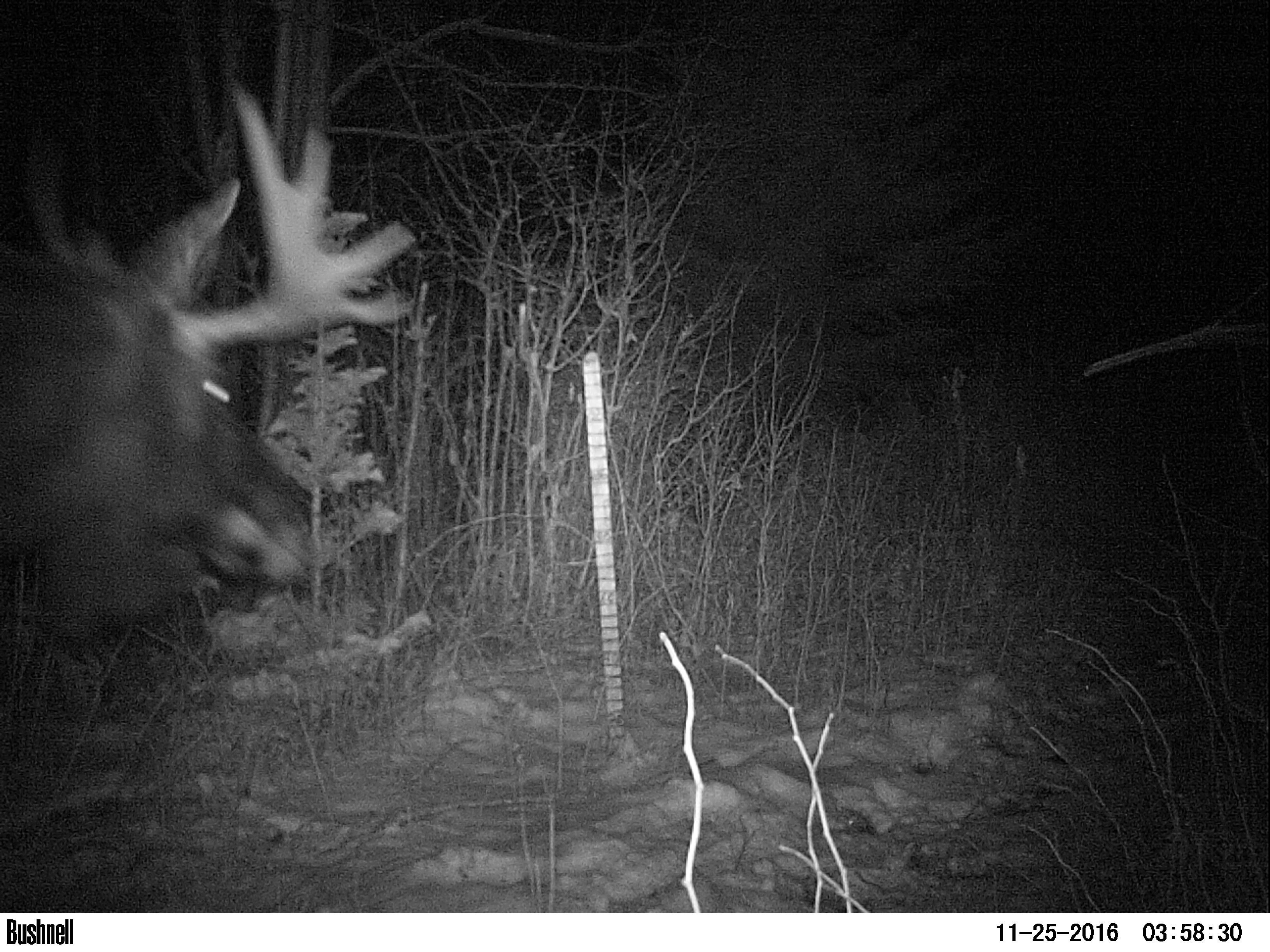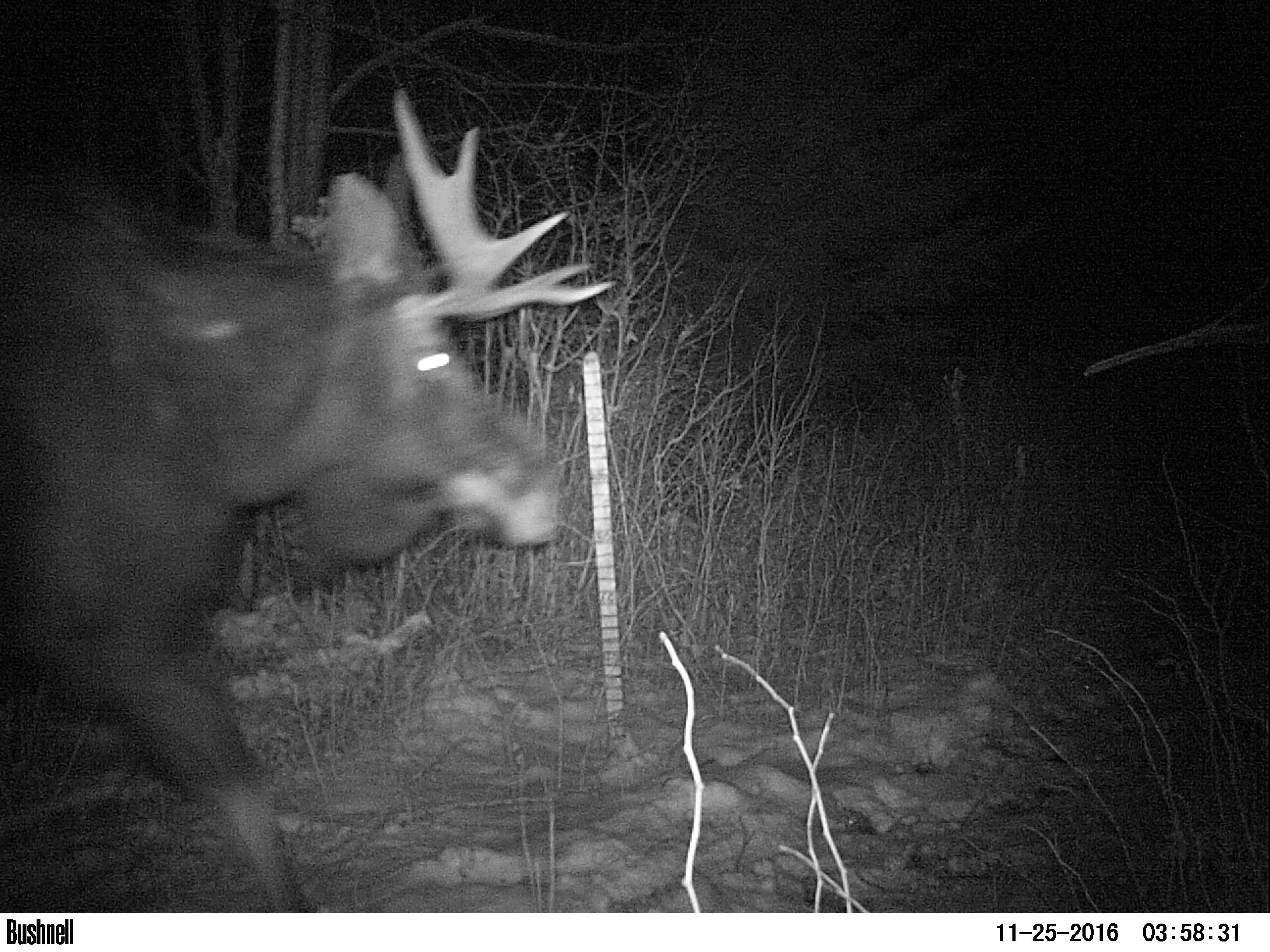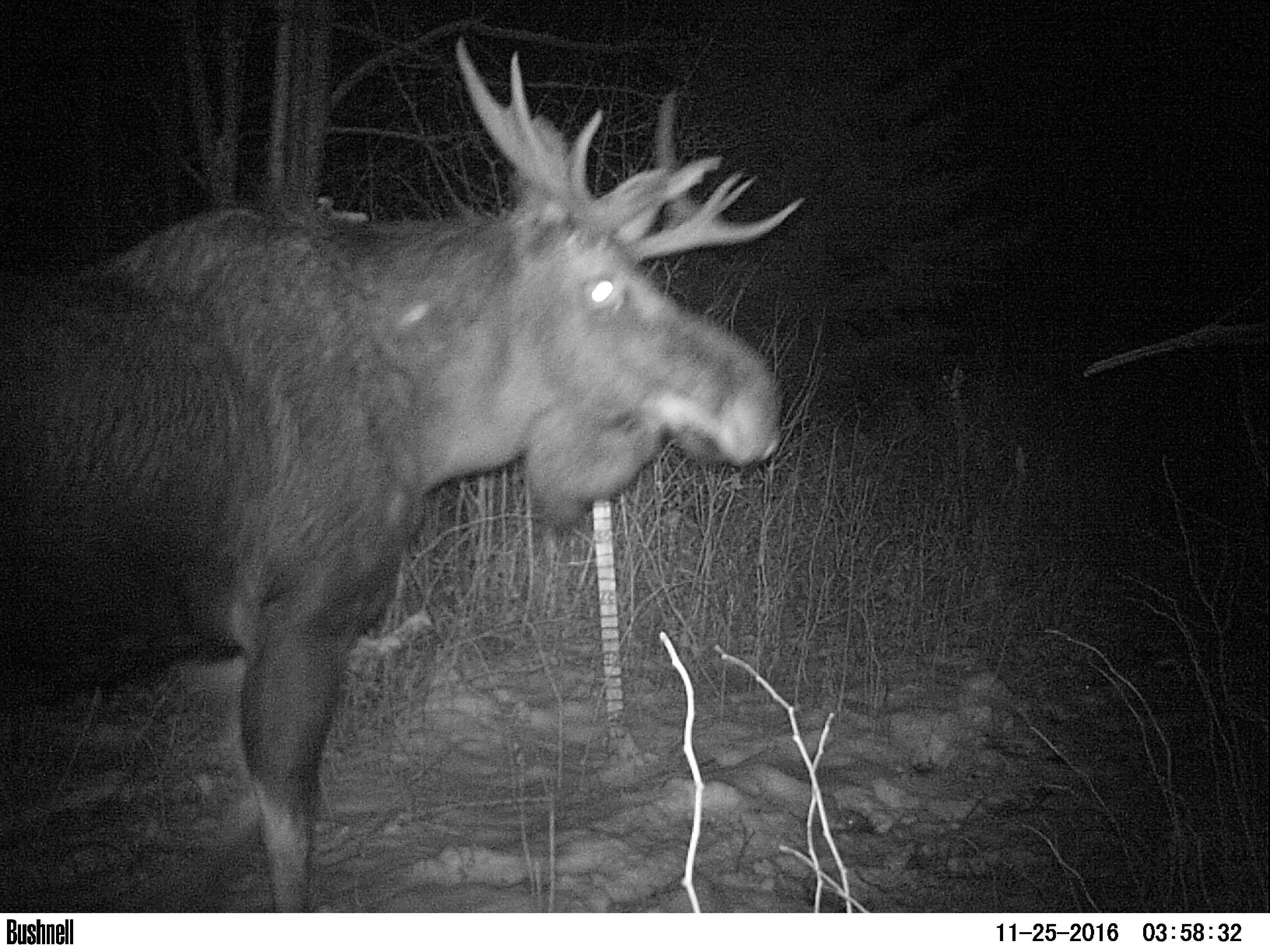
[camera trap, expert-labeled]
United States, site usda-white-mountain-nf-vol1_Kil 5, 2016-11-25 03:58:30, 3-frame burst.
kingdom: Animalia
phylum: Chordata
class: Mammalia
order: Artiodactyla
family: Cervidae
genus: Alces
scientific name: Alces alces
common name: moose